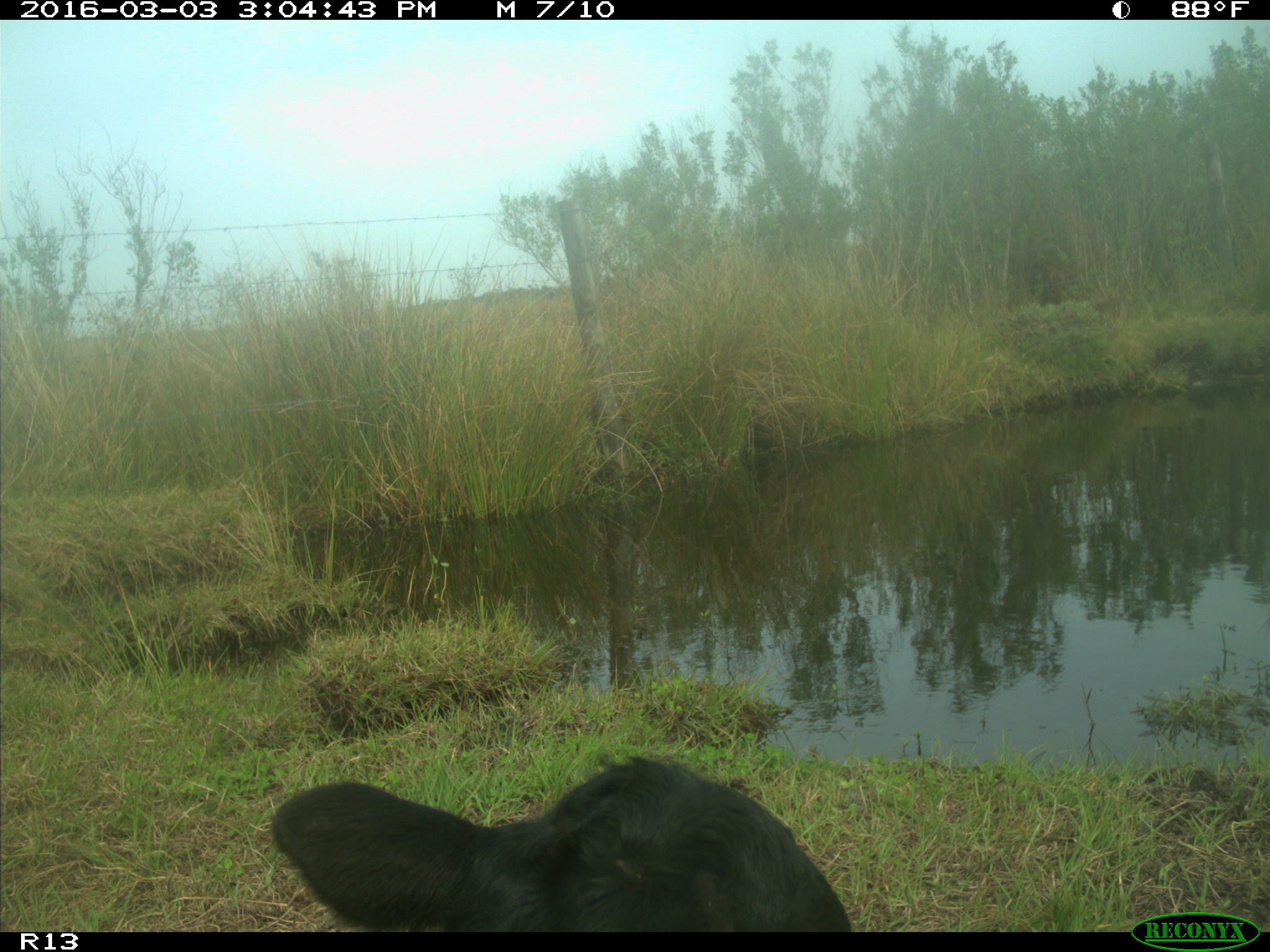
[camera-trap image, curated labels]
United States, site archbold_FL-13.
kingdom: Animalia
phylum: Chordata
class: Mammalia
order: Artiodactyla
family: Bovidae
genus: Bos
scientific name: Bos taurus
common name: domestic cow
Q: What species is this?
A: Bos taurus (domestic cow).